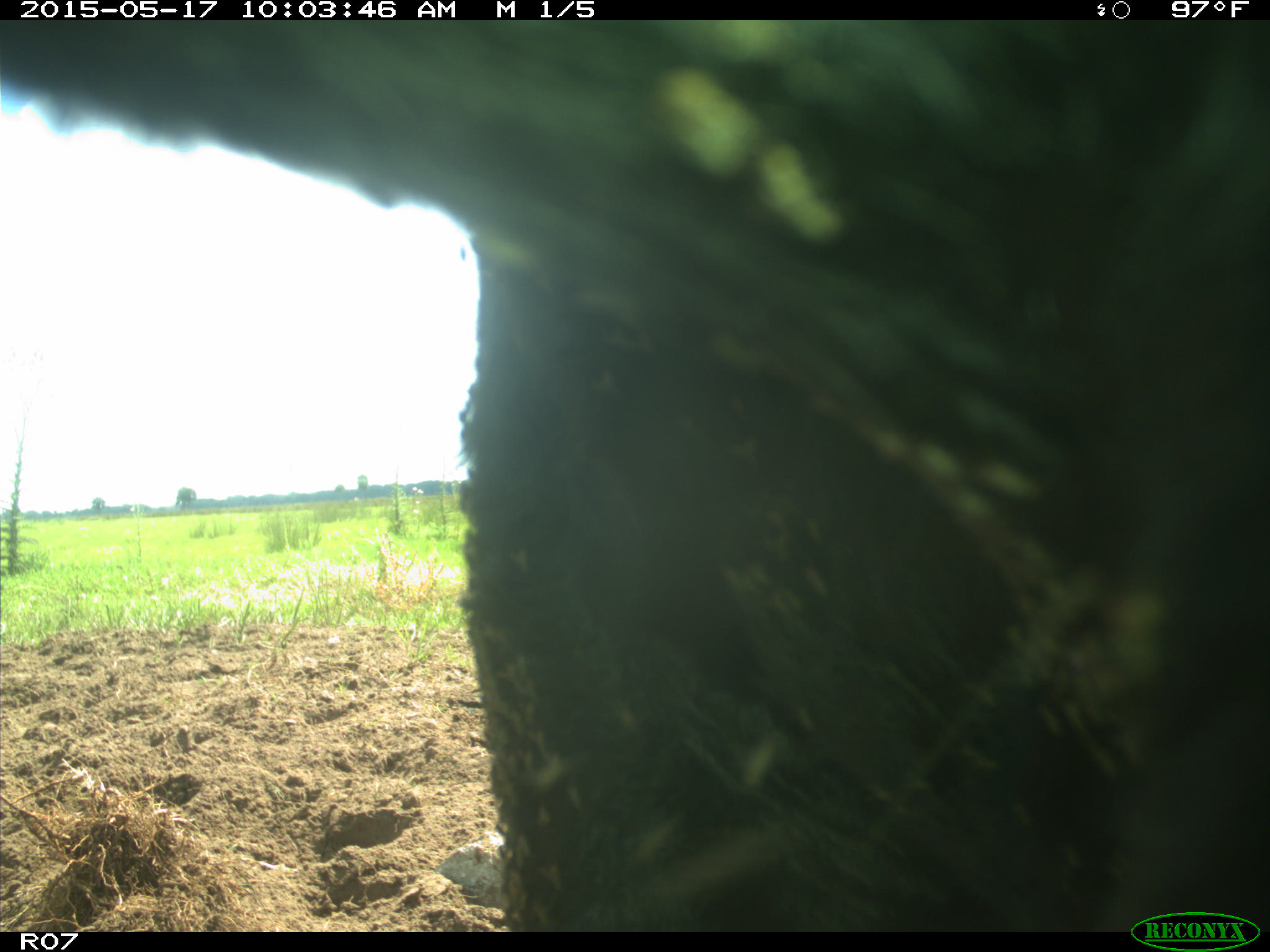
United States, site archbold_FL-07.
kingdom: Animalia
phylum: Chordata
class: Mammalia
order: Artiodactyla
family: Bovidae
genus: Bos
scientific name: Bos taurus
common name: domestic cow